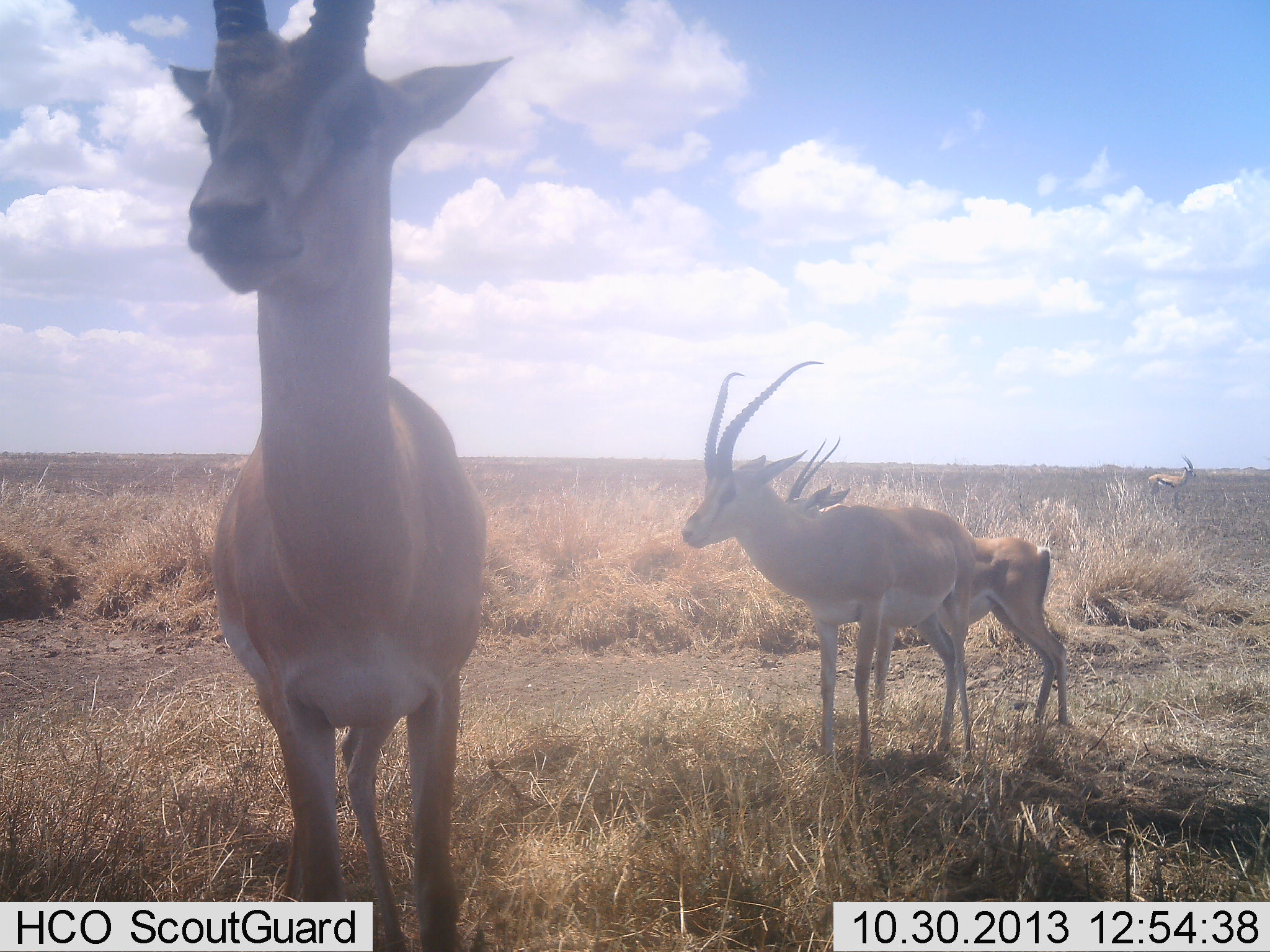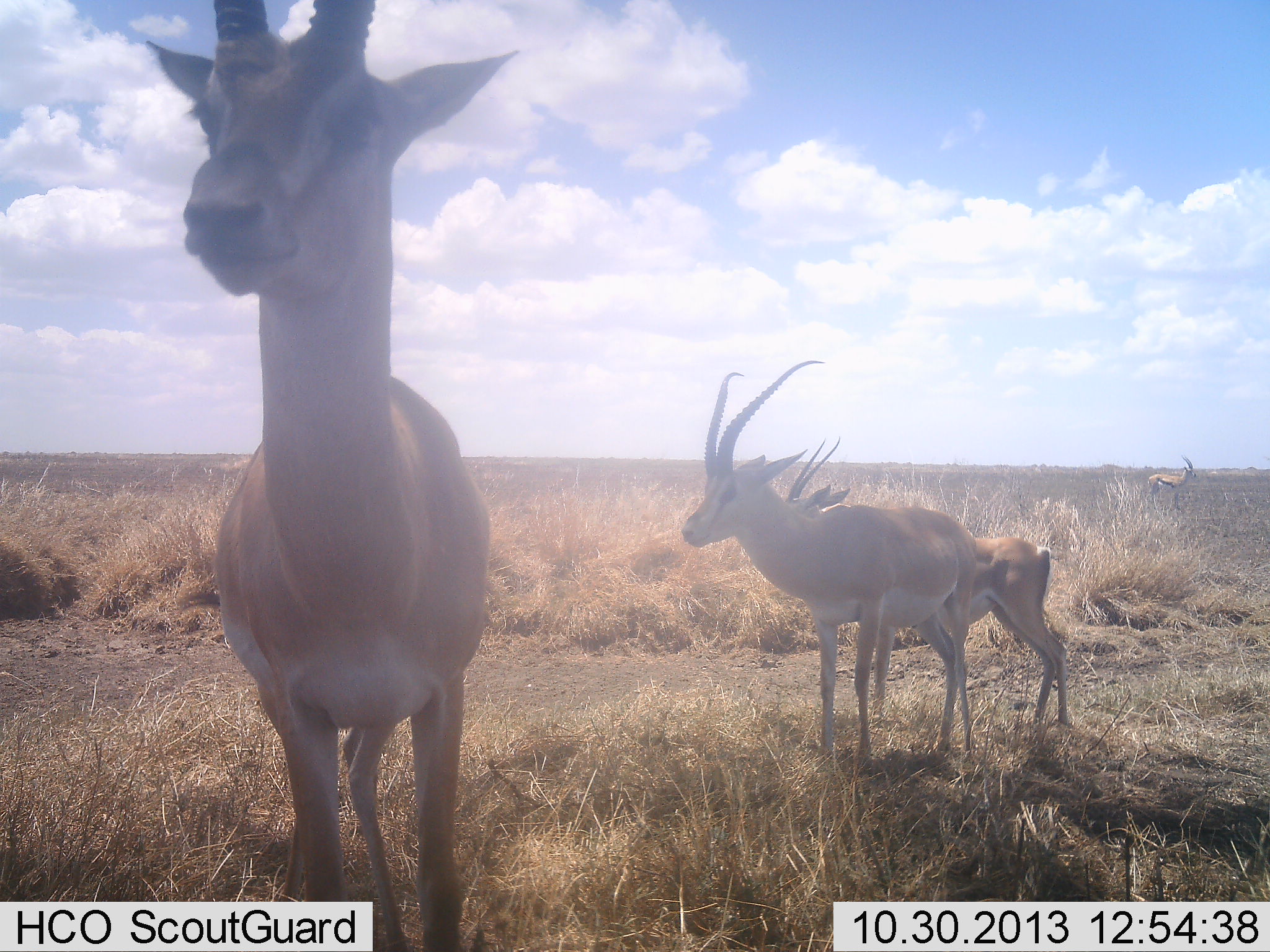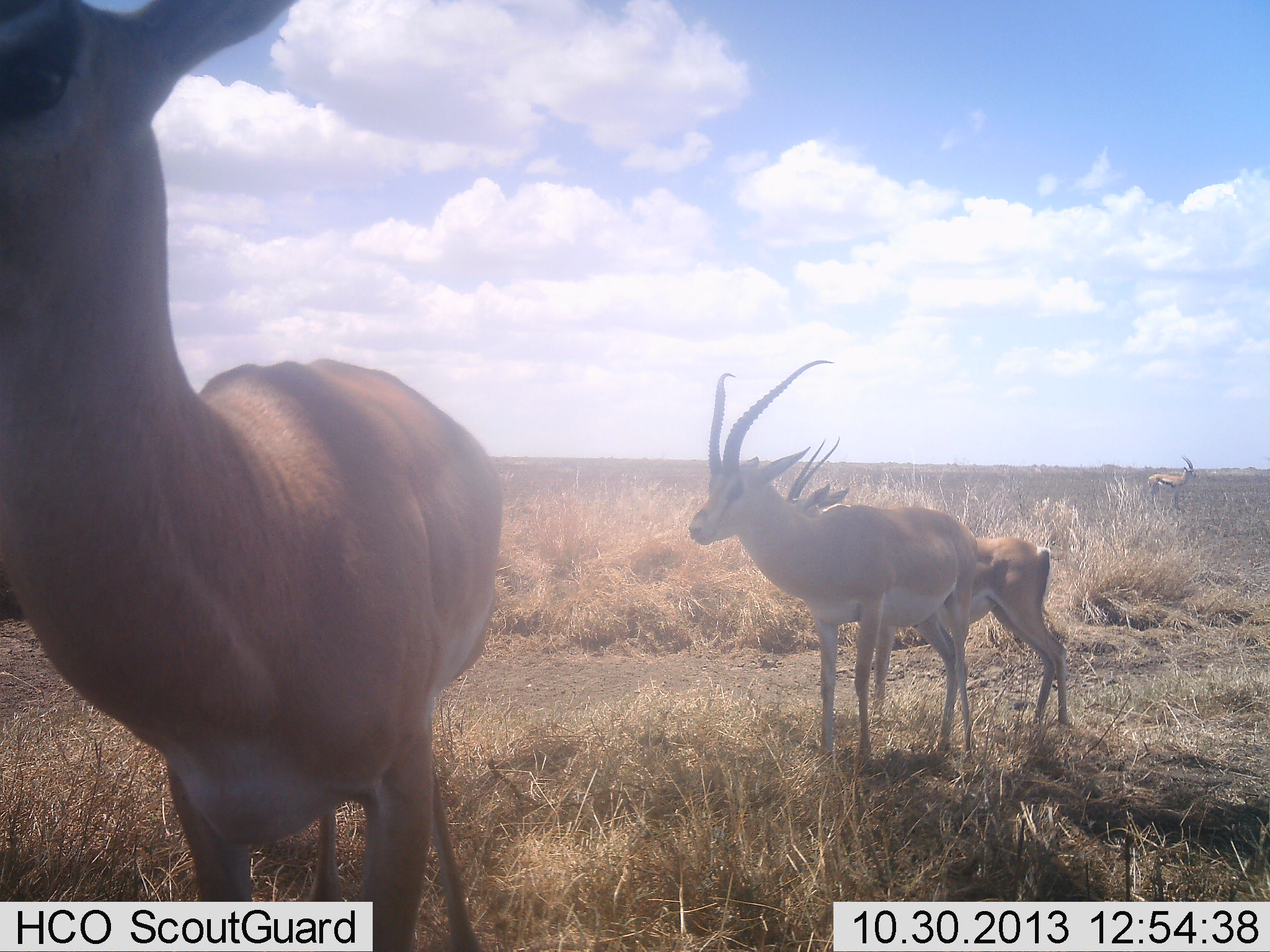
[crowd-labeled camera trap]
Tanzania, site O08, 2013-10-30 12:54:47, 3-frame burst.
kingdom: Animalia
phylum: Chordata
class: Mammalia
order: Artiodactyla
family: Bovidae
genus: Nanger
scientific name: Nanger granti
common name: grant's gazelle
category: gazellegrants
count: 3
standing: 86%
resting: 5%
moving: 23%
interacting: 0%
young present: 14%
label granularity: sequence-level